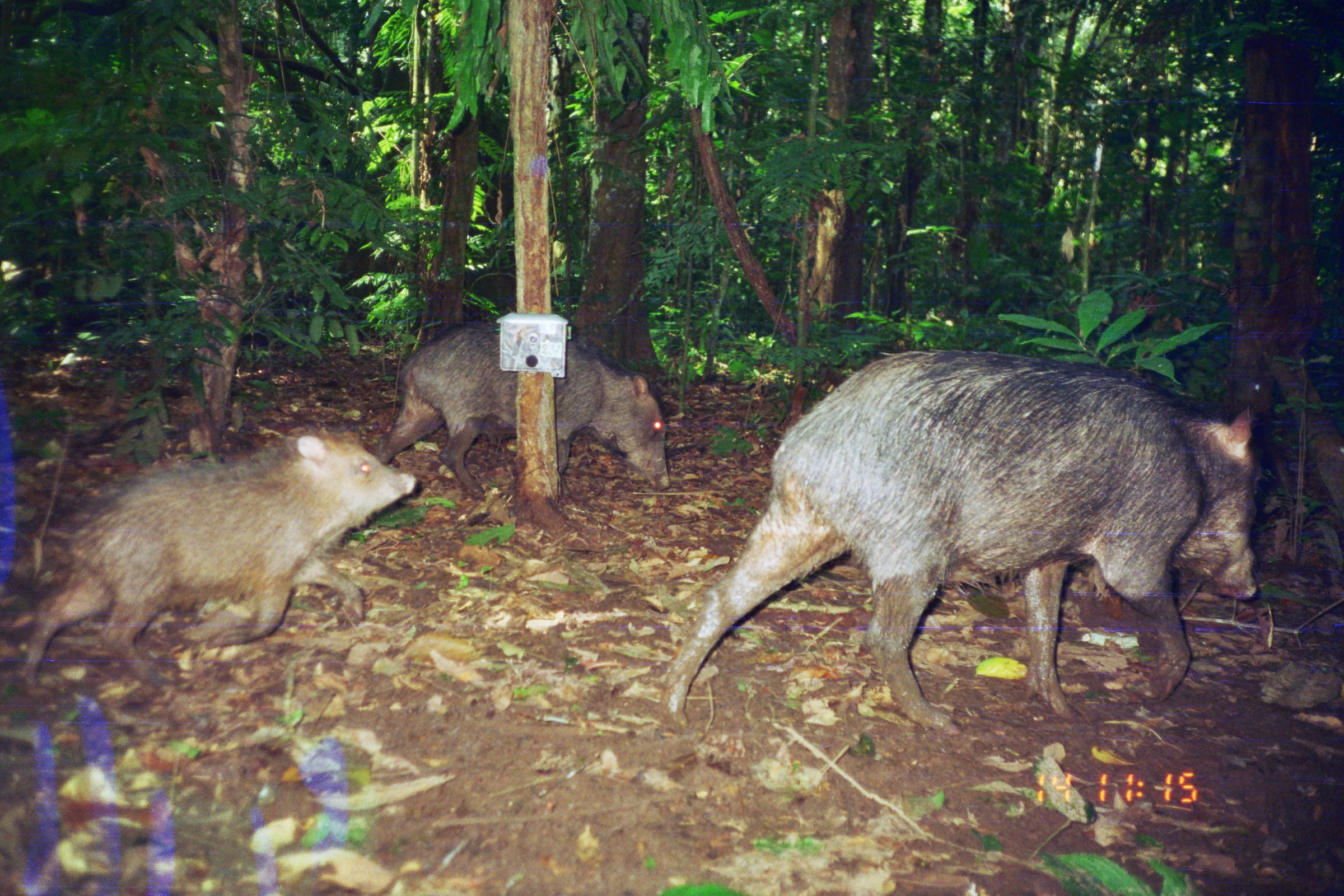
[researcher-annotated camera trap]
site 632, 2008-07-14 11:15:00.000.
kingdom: Animalia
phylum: Chordata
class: Mammalia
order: Artiodactyla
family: Tayassuidae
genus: Tayassu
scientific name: Tayassu pecari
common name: white-lipped peccary